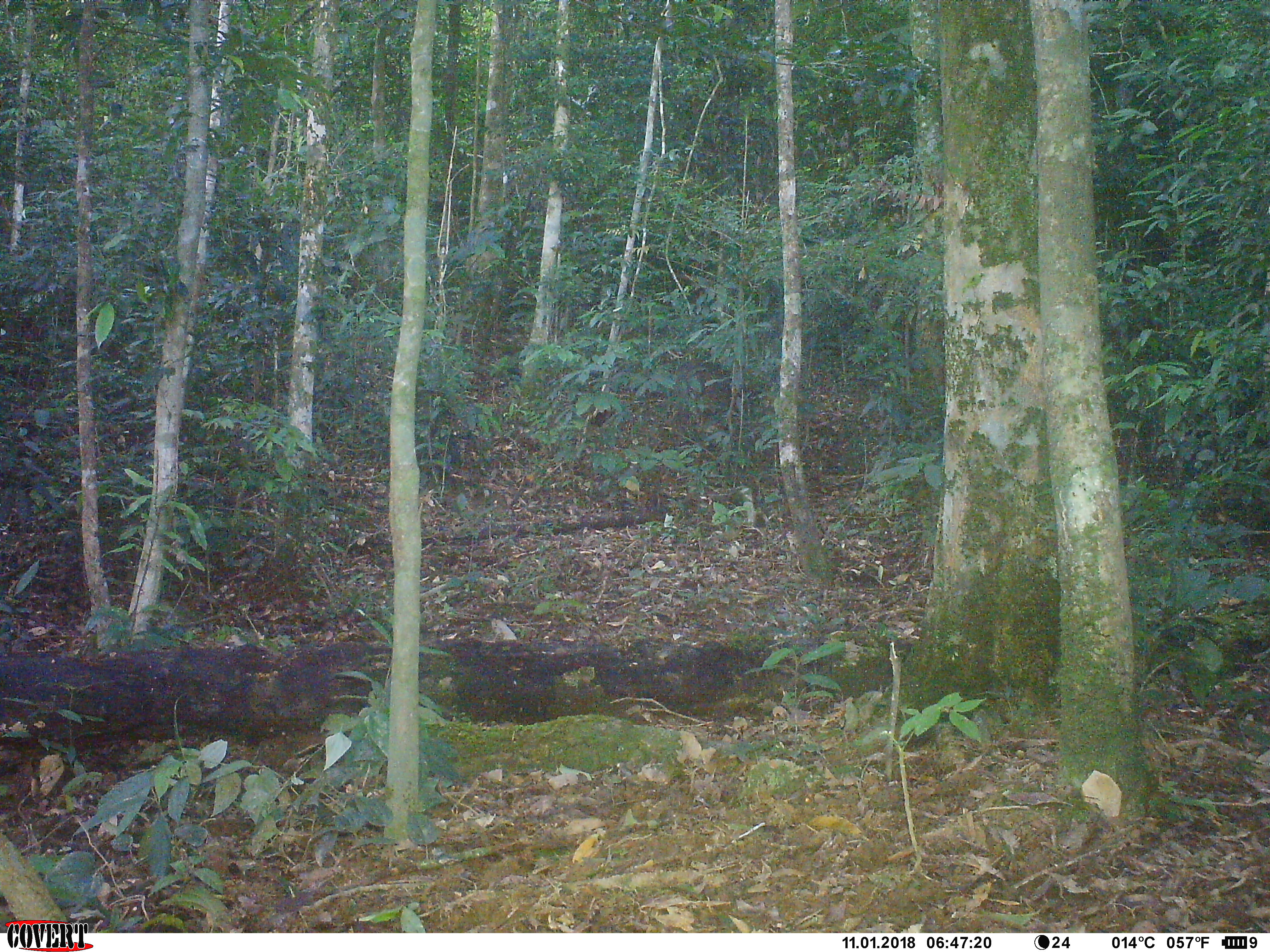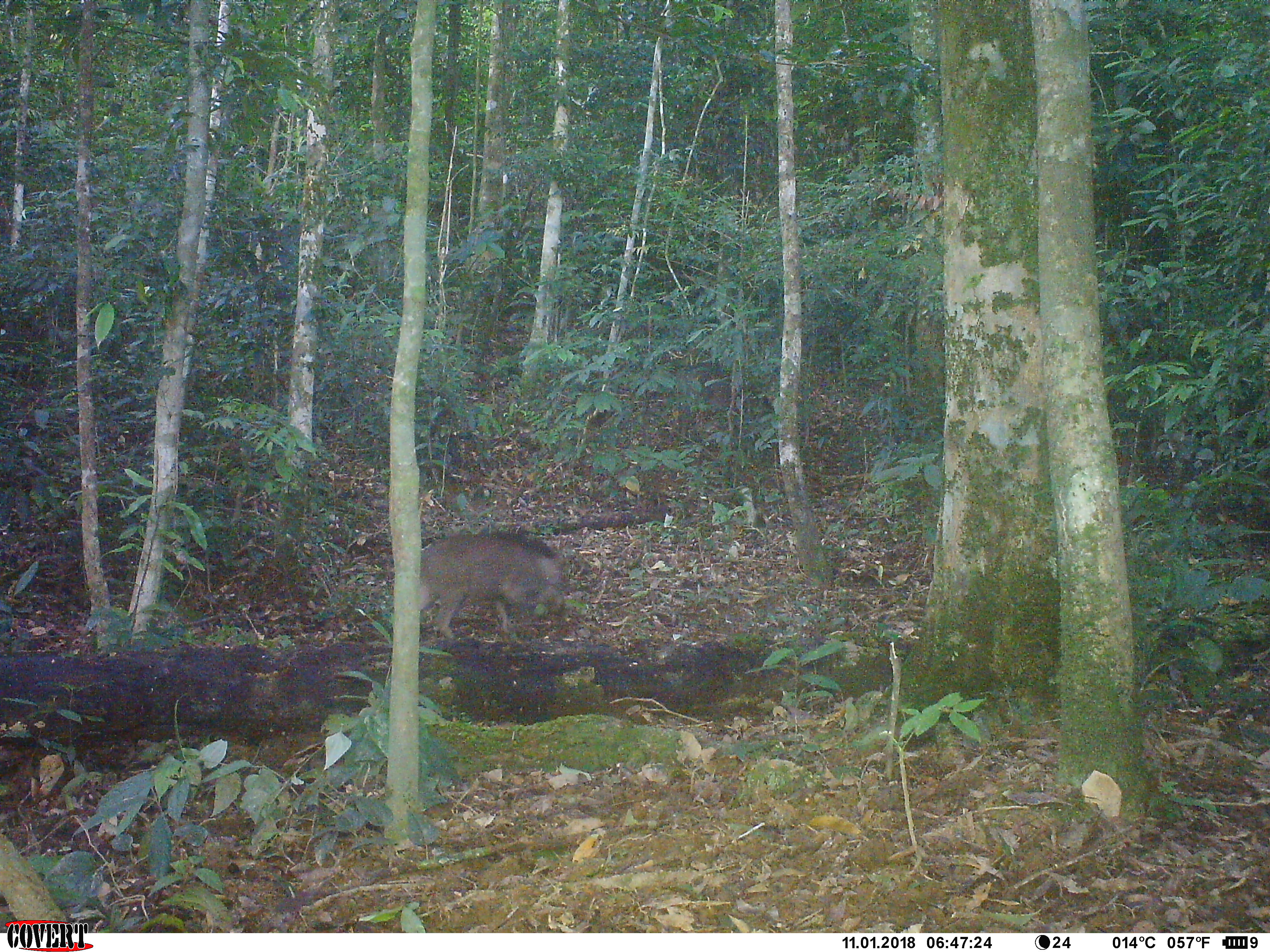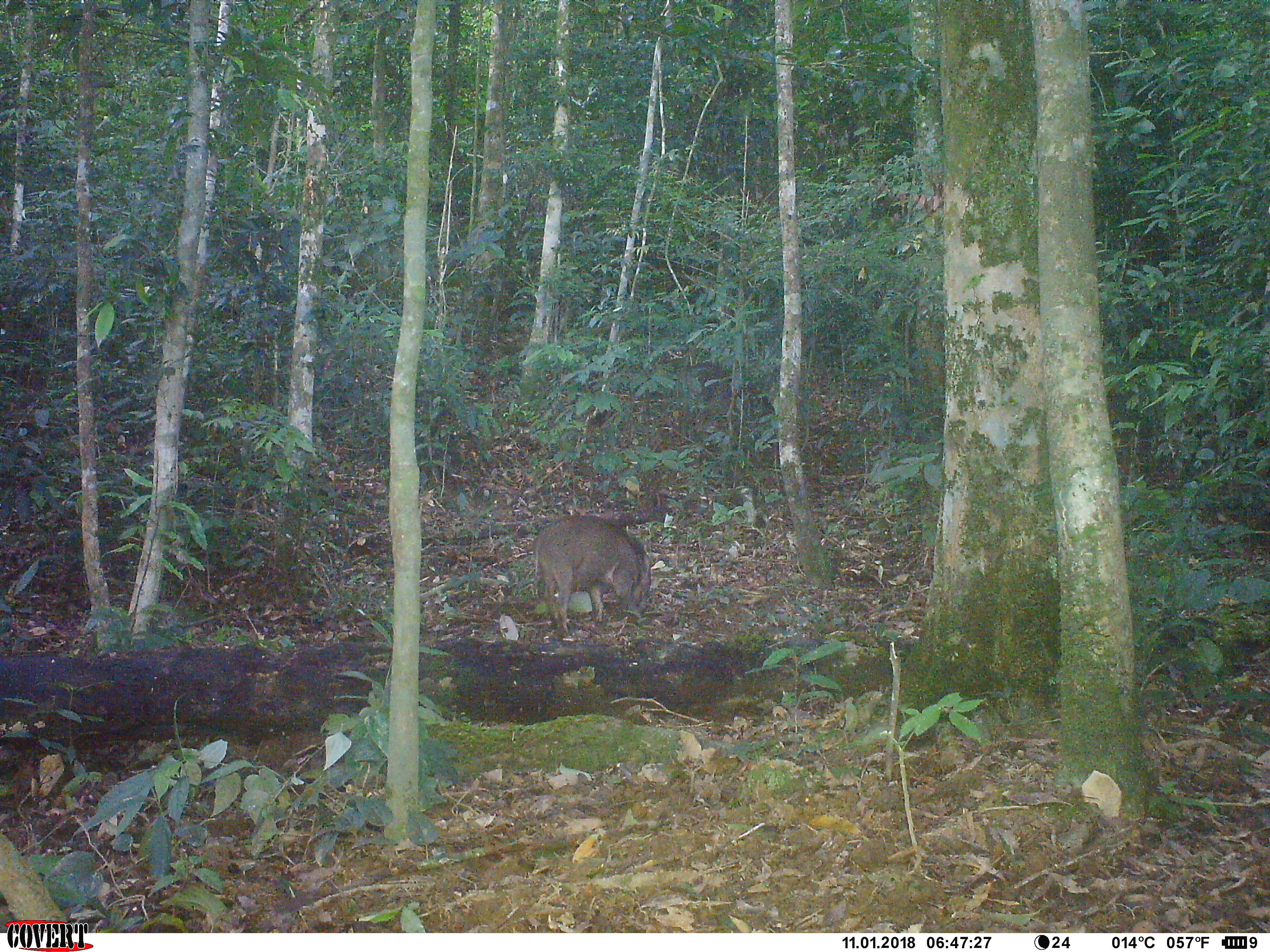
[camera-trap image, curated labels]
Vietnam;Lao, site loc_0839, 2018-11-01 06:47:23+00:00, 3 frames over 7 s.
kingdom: Animalia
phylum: Chordata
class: Mammalia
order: Artiodactyla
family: Suidae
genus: Sus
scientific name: Sus scrofa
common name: eurasian wild pig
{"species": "eurasian wild pig (Sus scrofa)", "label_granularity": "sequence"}